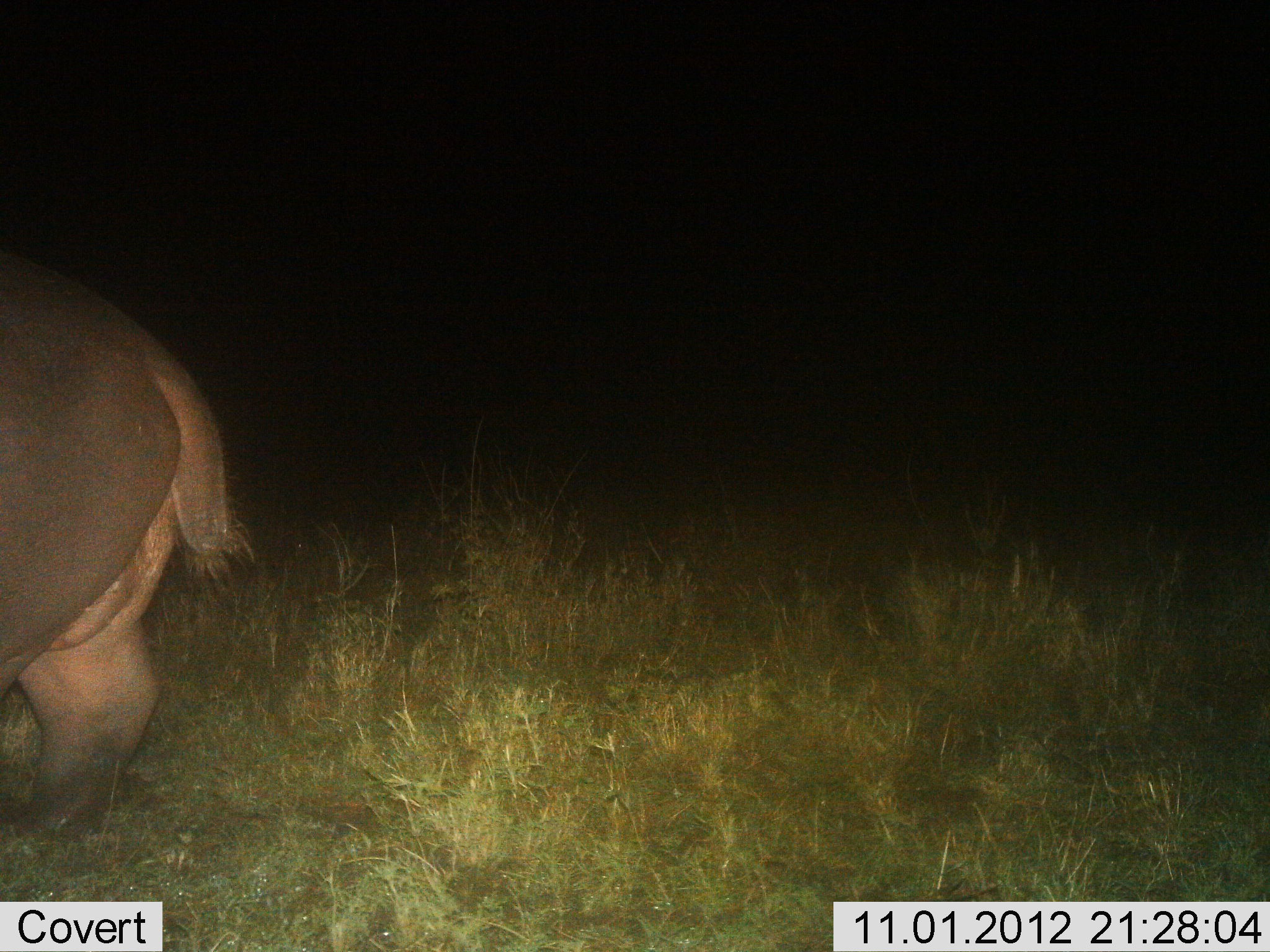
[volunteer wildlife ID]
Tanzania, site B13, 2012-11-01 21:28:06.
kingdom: Animalia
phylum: Chordata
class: Mammalia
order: Artiodactyla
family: Hippopotamidae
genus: Hippopotamus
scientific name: Hippopotamus amphibius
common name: hippopotamus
Hippopotamus (Hippopotamus amphibius), count 1. Behavior (volunteer vote fractions): standing 70%, resting 0%, moving 30%, interacting 0%. Young present (vote fraction): 0%. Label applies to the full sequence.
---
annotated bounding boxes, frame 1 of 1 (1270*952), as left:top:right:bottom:
animal: 0:243:255:863